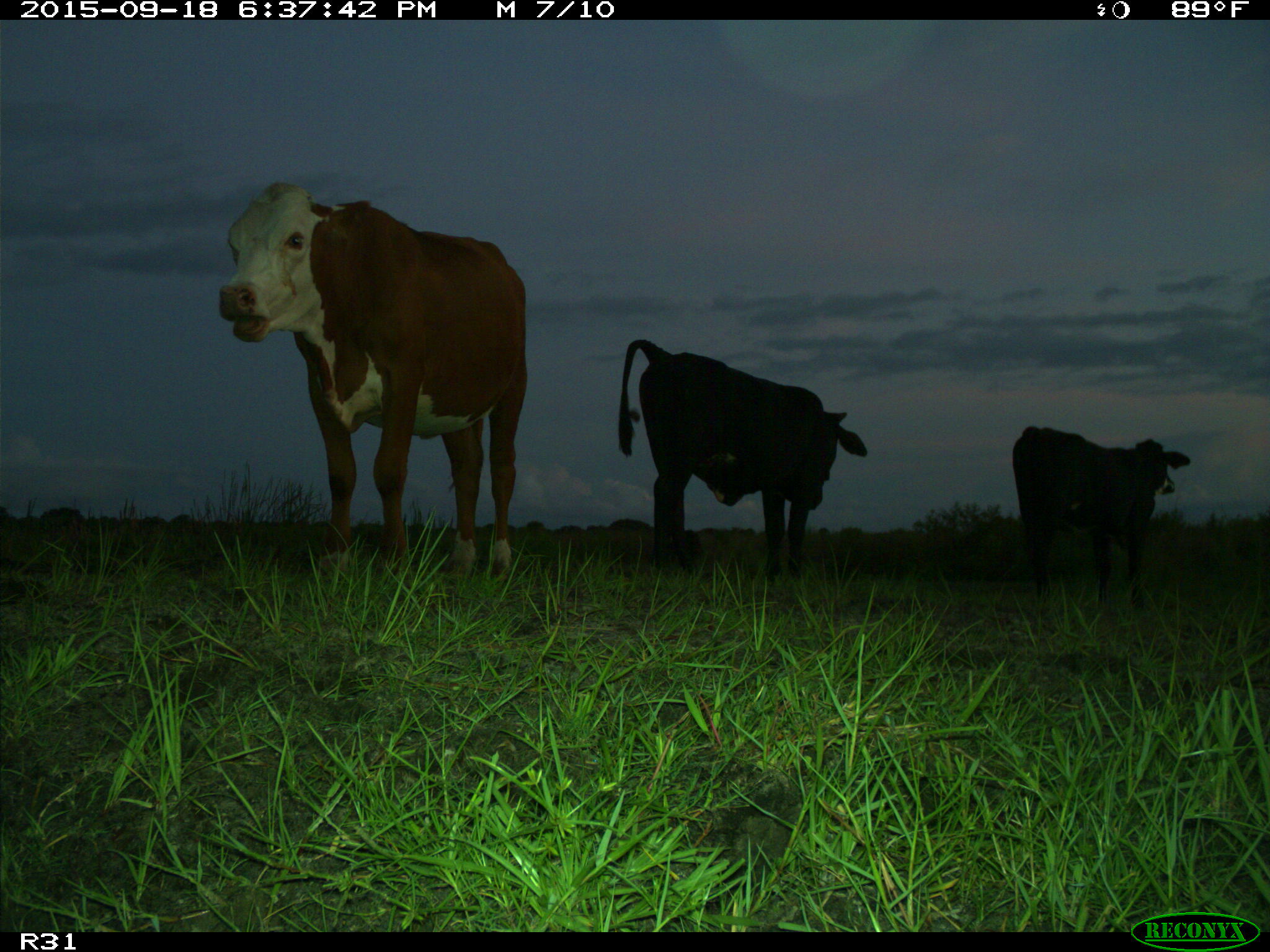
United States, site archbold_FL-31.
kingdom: Animalia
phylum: Chordata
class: Mammalia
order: Artiodactyla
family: Bovidae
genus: Bos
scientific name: Bos taurus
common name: domestic cow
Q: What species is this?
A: Bos taurus (domestic cow).